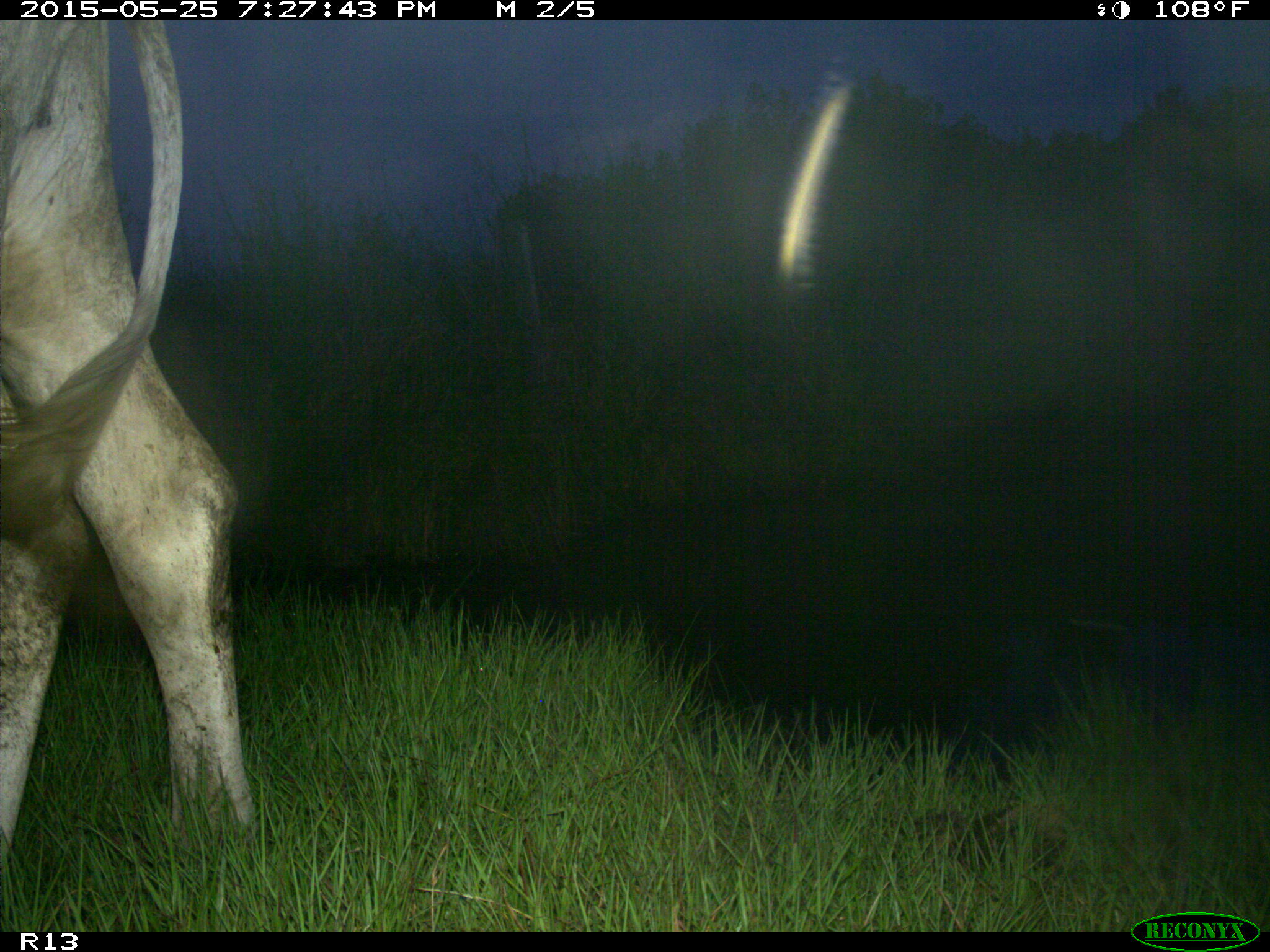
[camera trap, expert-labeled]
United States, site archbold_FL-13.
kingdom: Animalia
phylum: Chordata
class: Mammalia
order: Artiodactyla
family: Bovidae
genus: Bos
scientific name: Bos taurus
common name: domestic cow